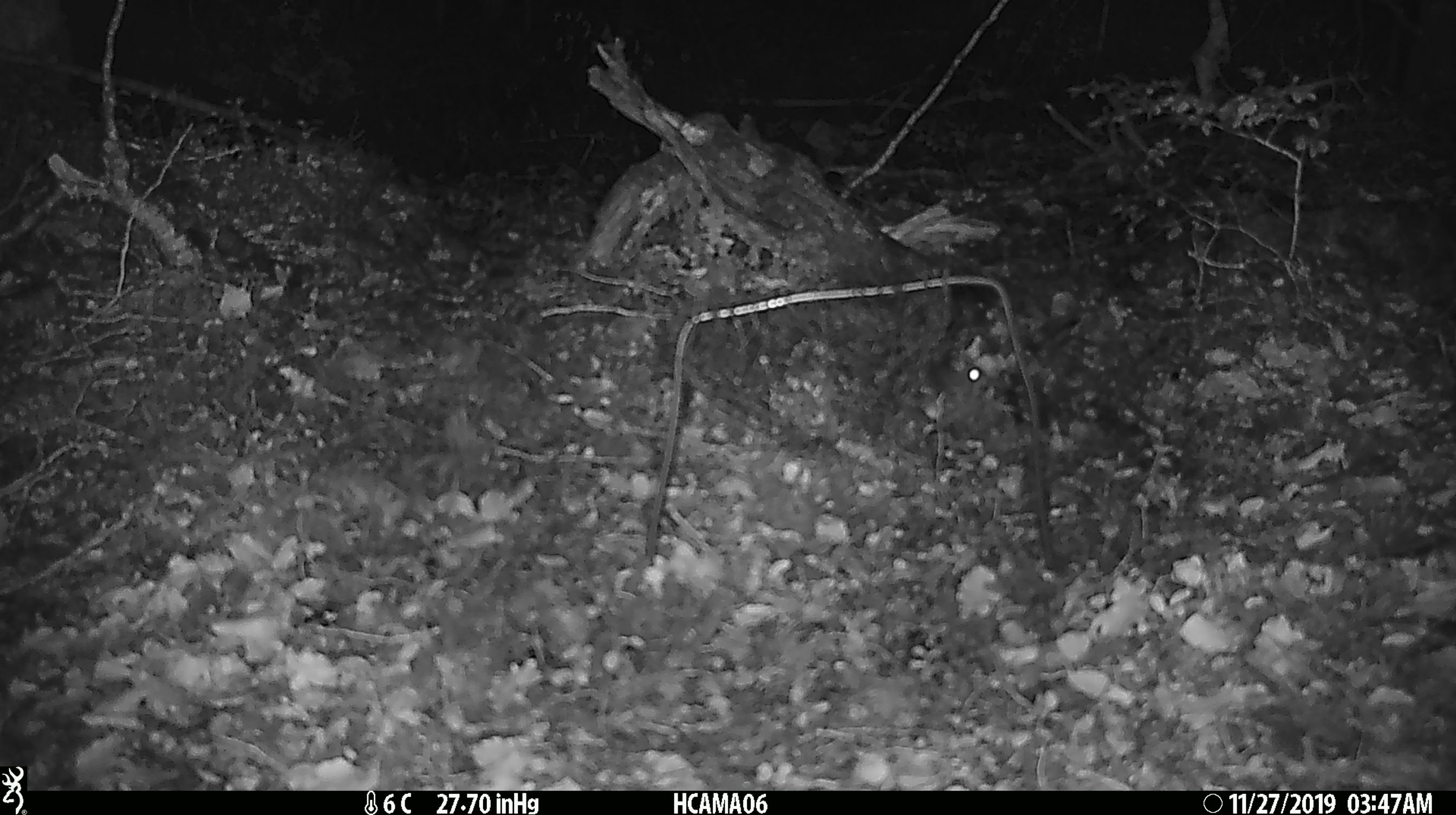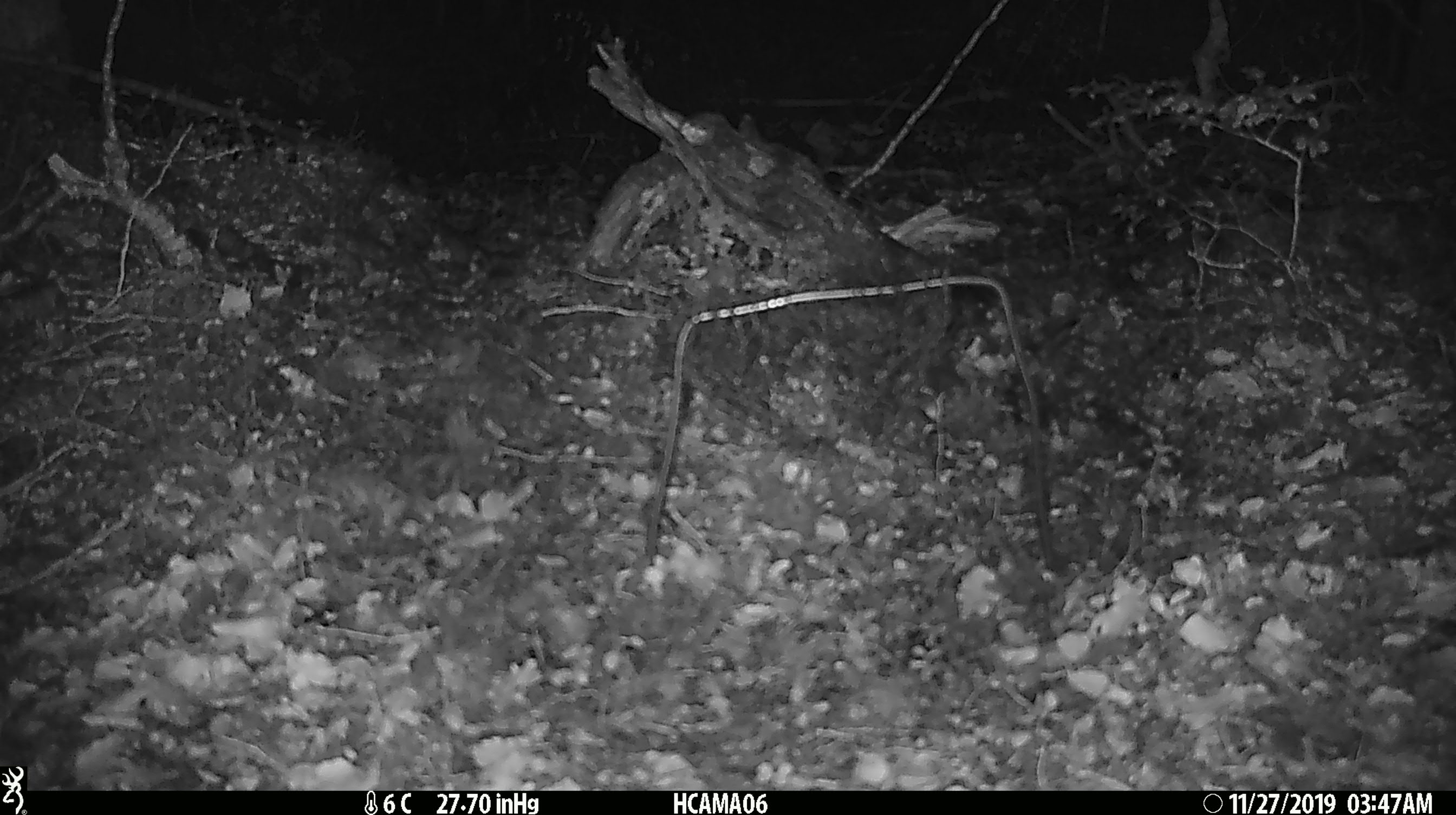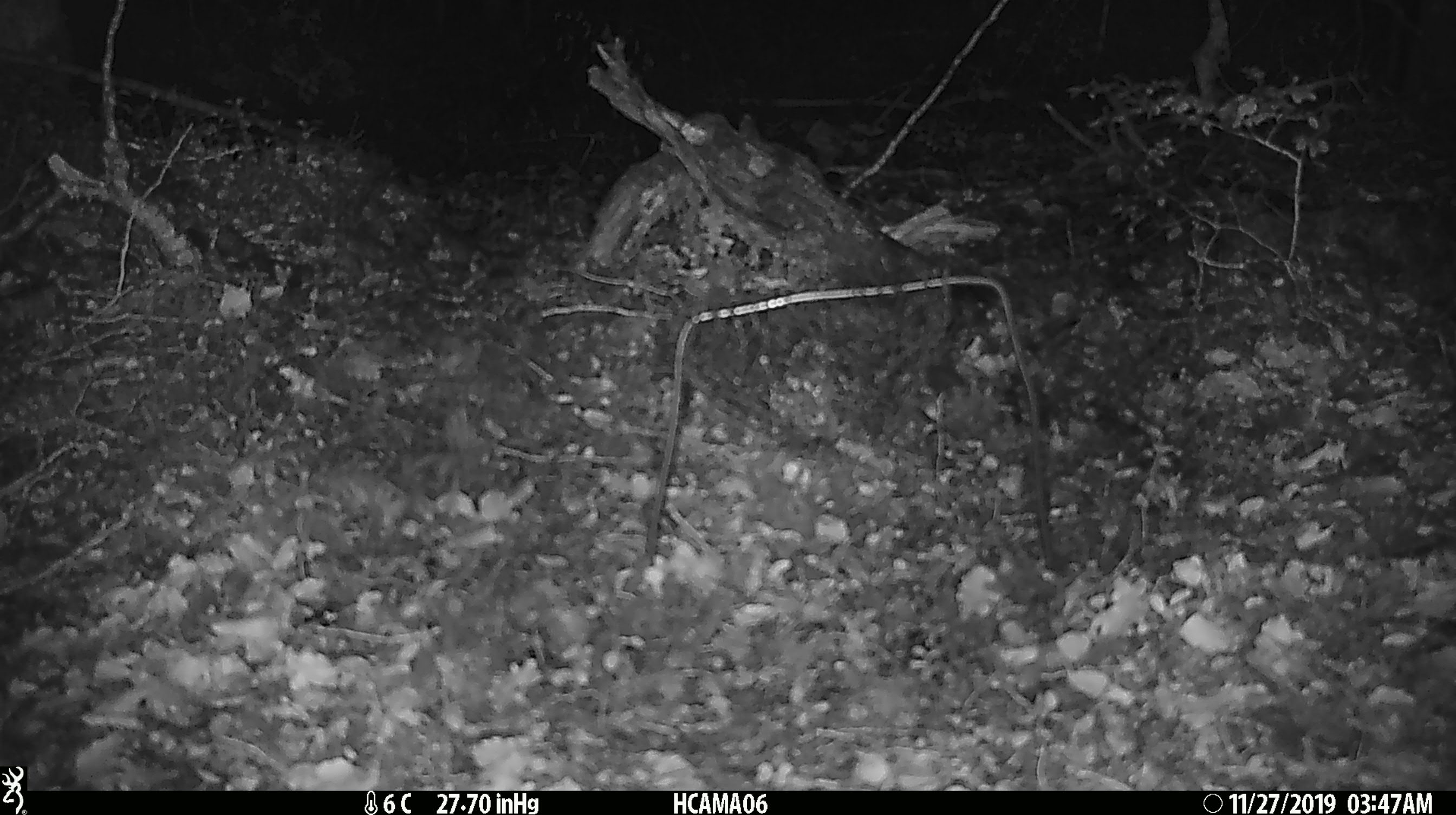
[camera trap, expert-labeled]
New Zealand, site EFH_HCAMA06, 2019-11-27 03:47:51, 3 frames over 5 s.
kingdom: Animalia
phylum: Chordata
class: Mammalia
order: Rodentia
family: Muridae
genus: Mus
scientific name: Mus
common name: mouse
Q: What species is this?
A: Mouse (Mus).